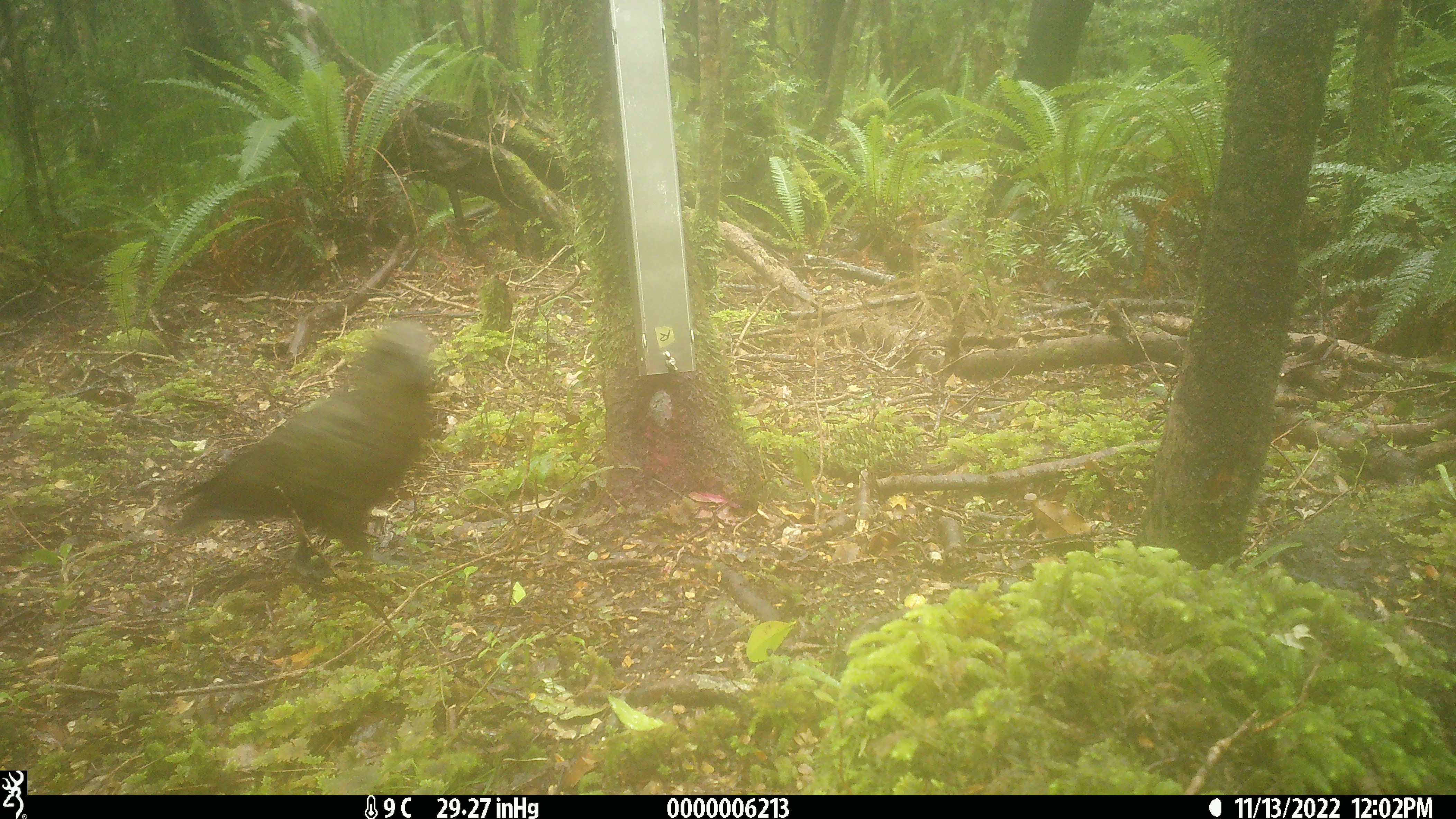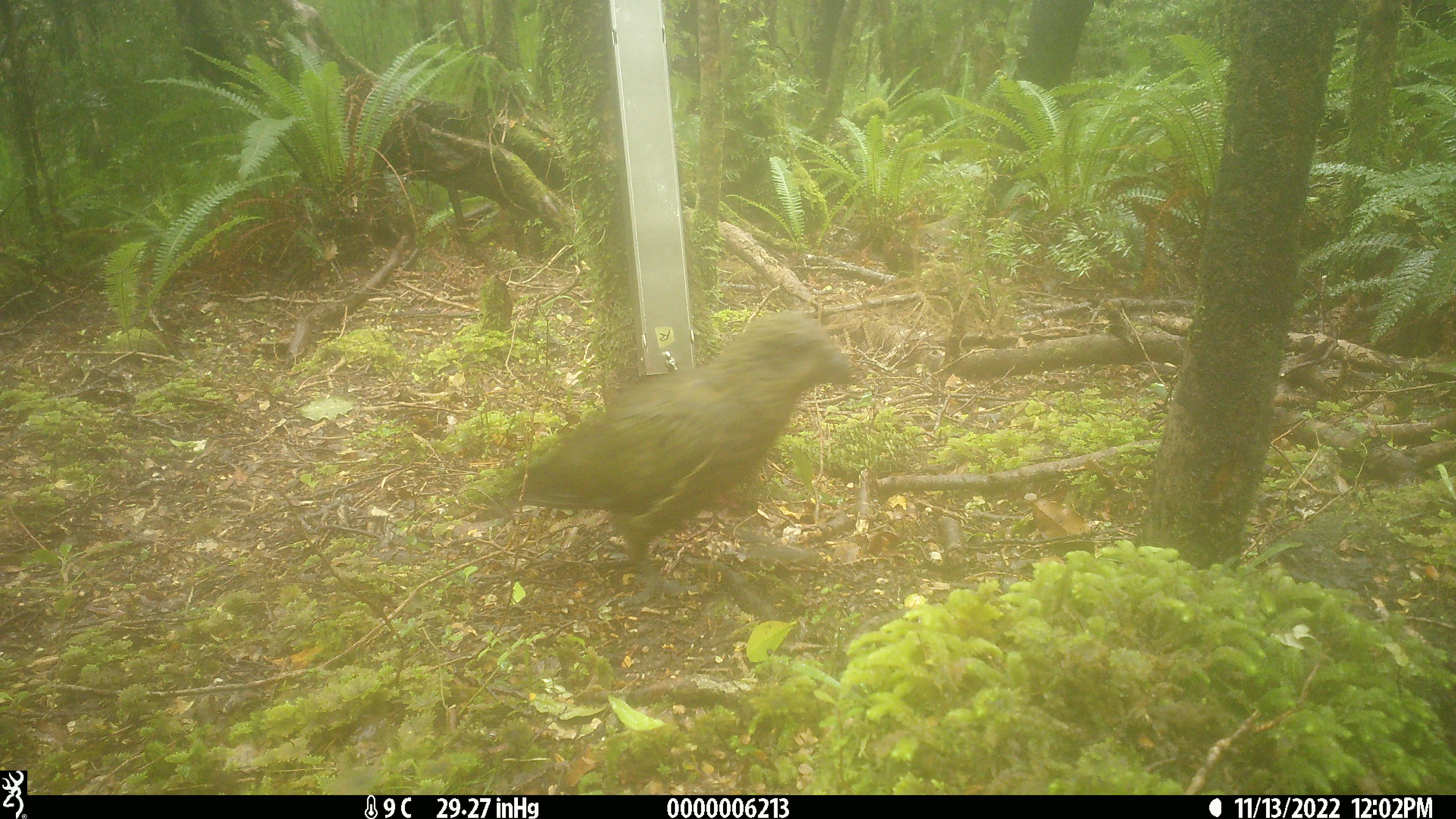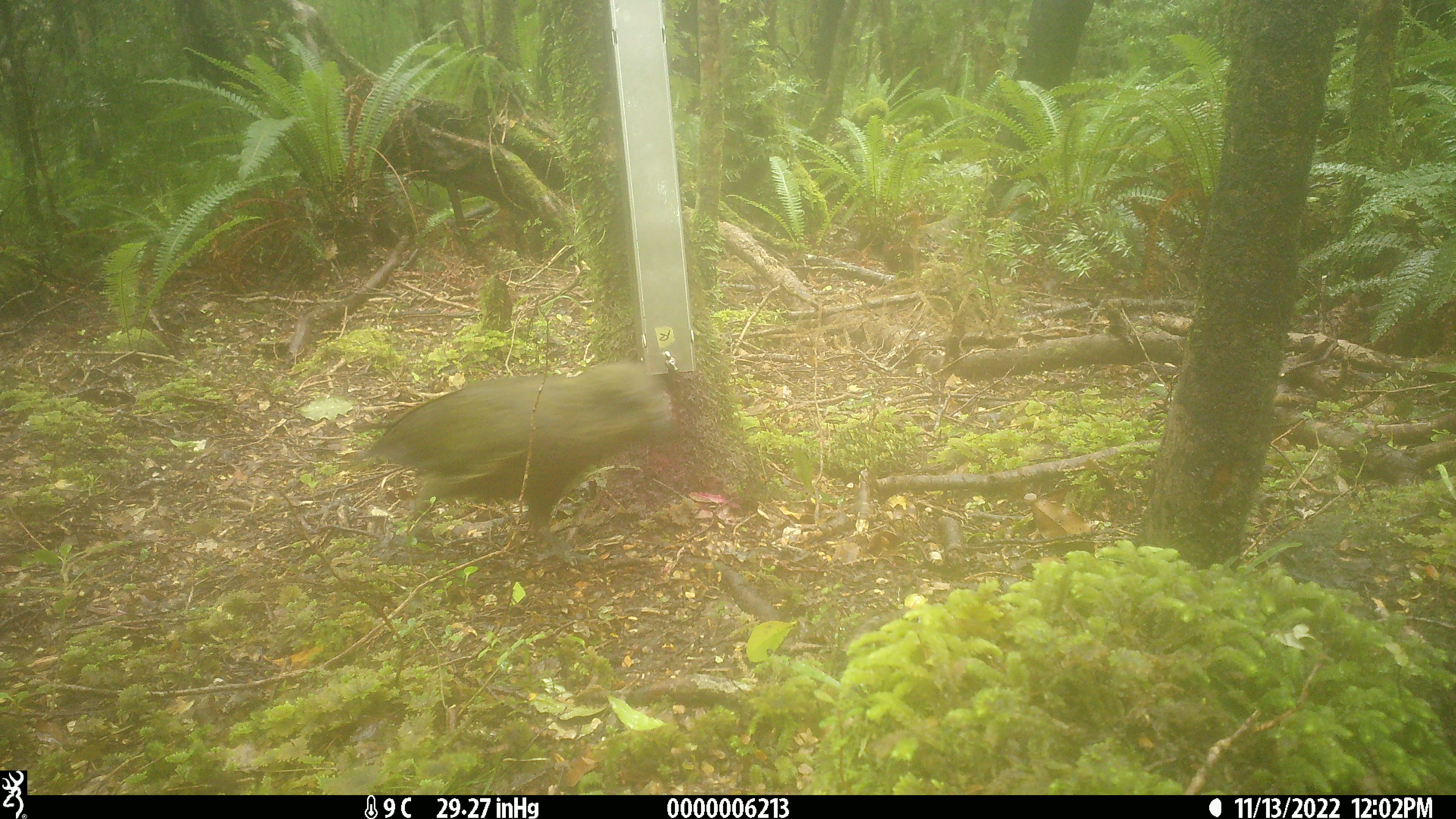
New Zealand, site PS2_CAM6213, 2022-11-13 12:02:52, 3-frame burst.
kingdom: Animalia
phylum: Chordata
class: Aves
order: Psittaciformes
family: Strigopidae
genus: Nestor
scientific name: Nestor notabilis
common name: kea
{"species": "kea (Nestor notabilis)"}